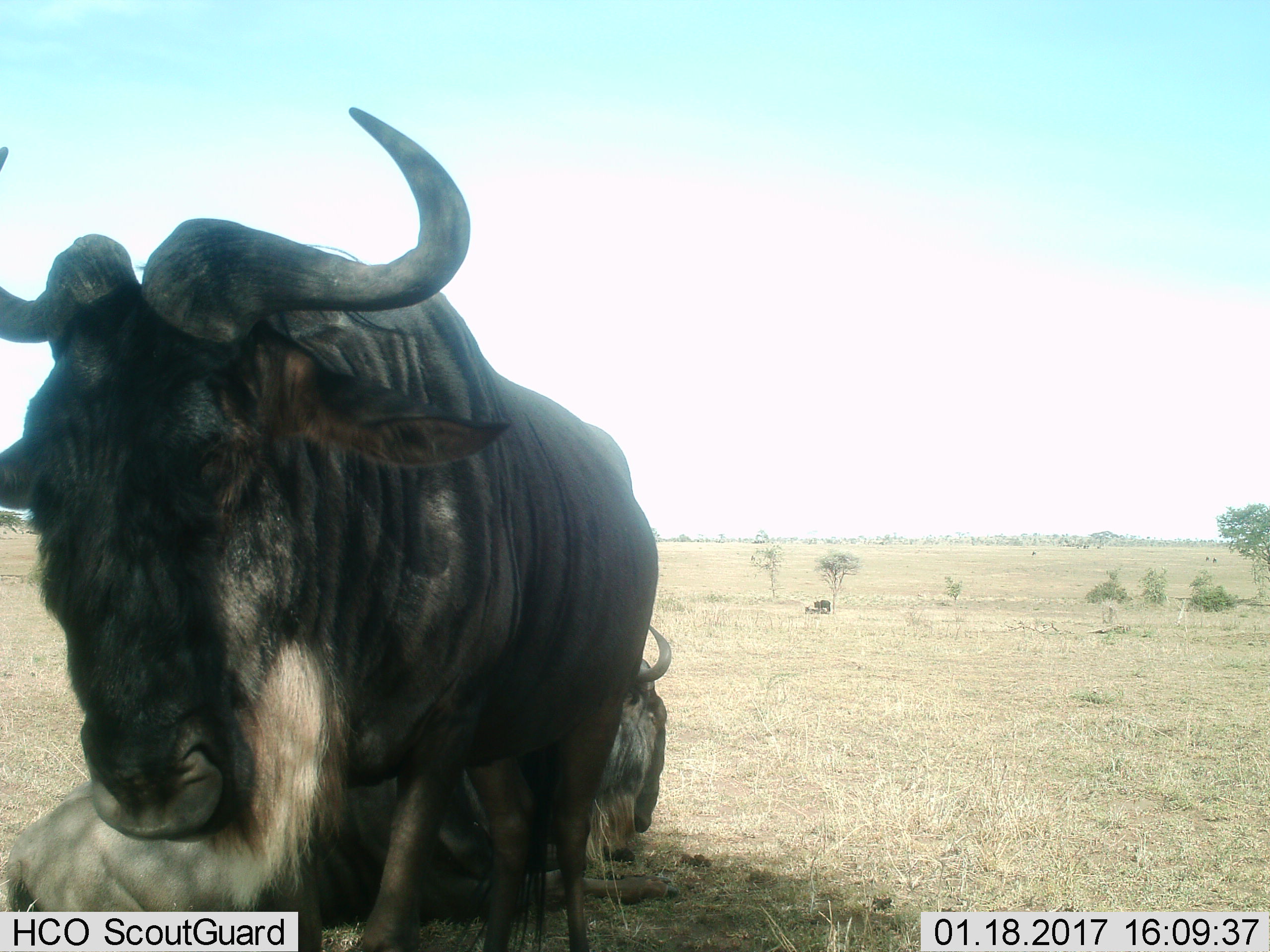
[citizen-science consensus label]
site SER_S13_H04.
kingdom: Animalia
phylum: Chordata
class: Mammalia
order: Artiodactyla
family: Bovidae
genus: Connochaetes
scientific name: Connochaetes taurinus taurinus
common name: blue wildebeest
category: wildebeestblue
Wildebeestblue (blue wildebeest) (Connochaetes taurinus taurinus), count 3. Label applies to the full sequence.